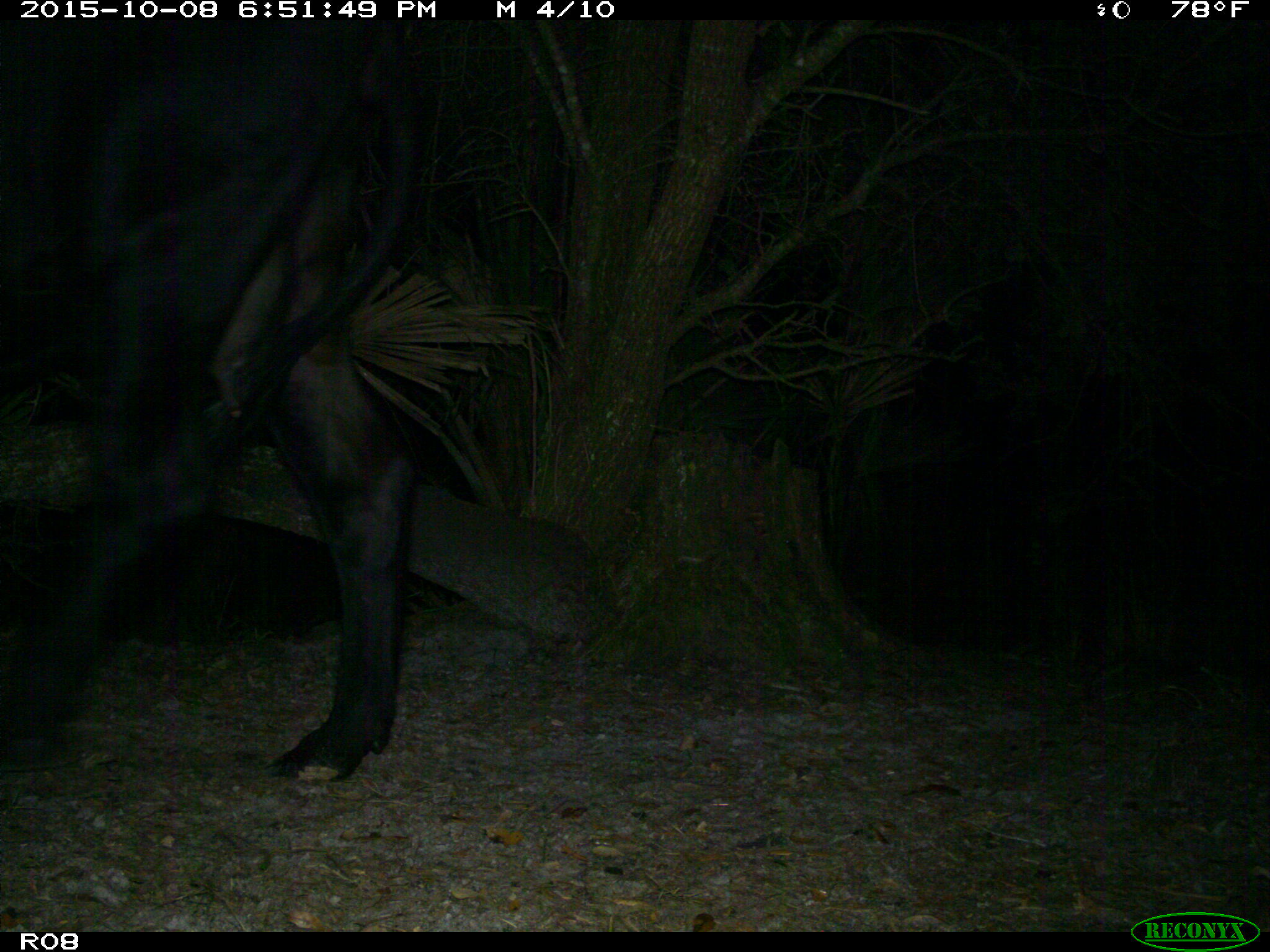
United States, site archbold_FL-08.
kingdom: Animalia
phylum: Chordata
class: Mammalia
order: Artiodactyla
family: Bovidae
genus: Bos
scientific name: Bos taurus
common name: domestic cow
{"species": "Bos taurus (domestic cow)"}